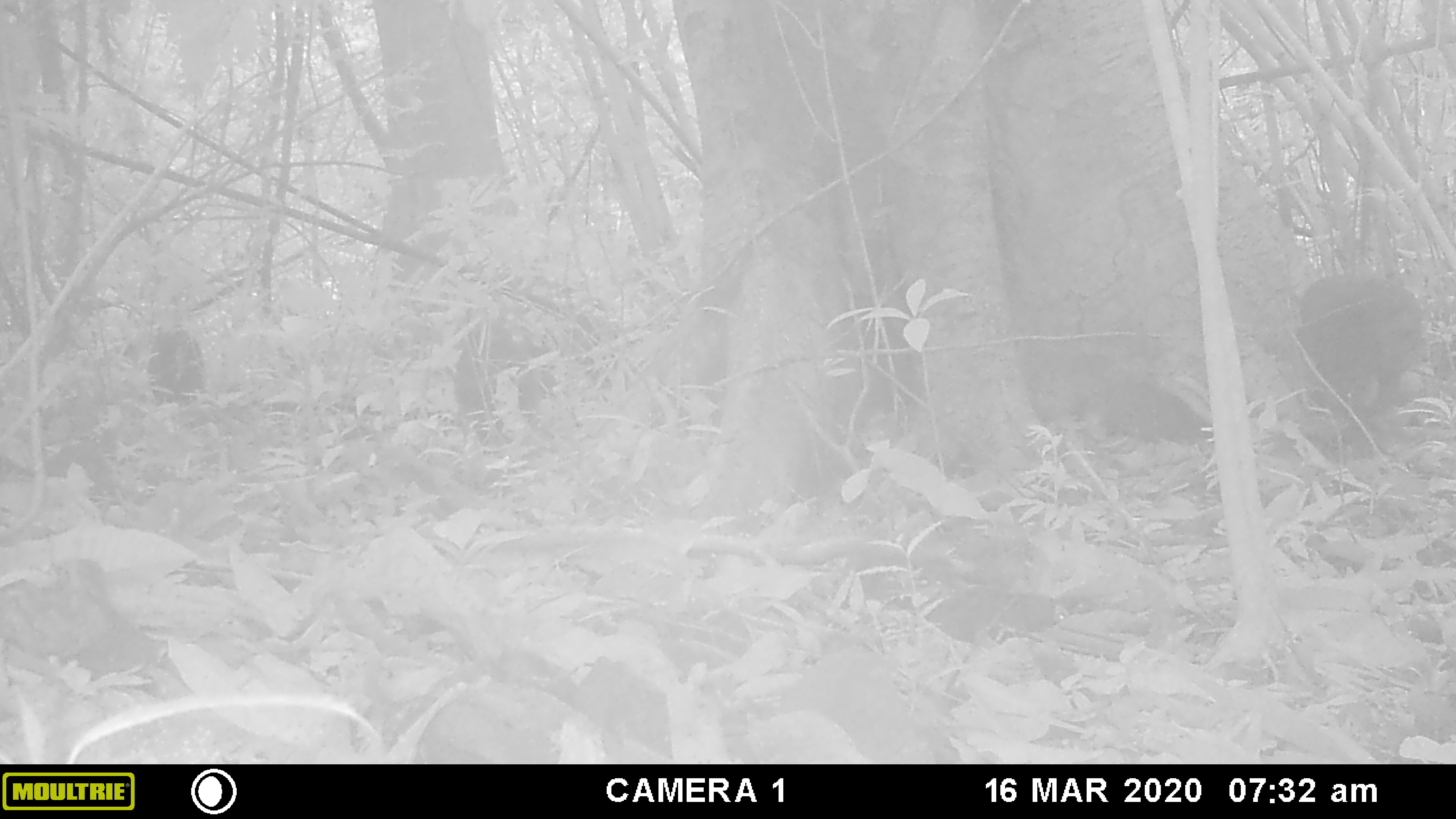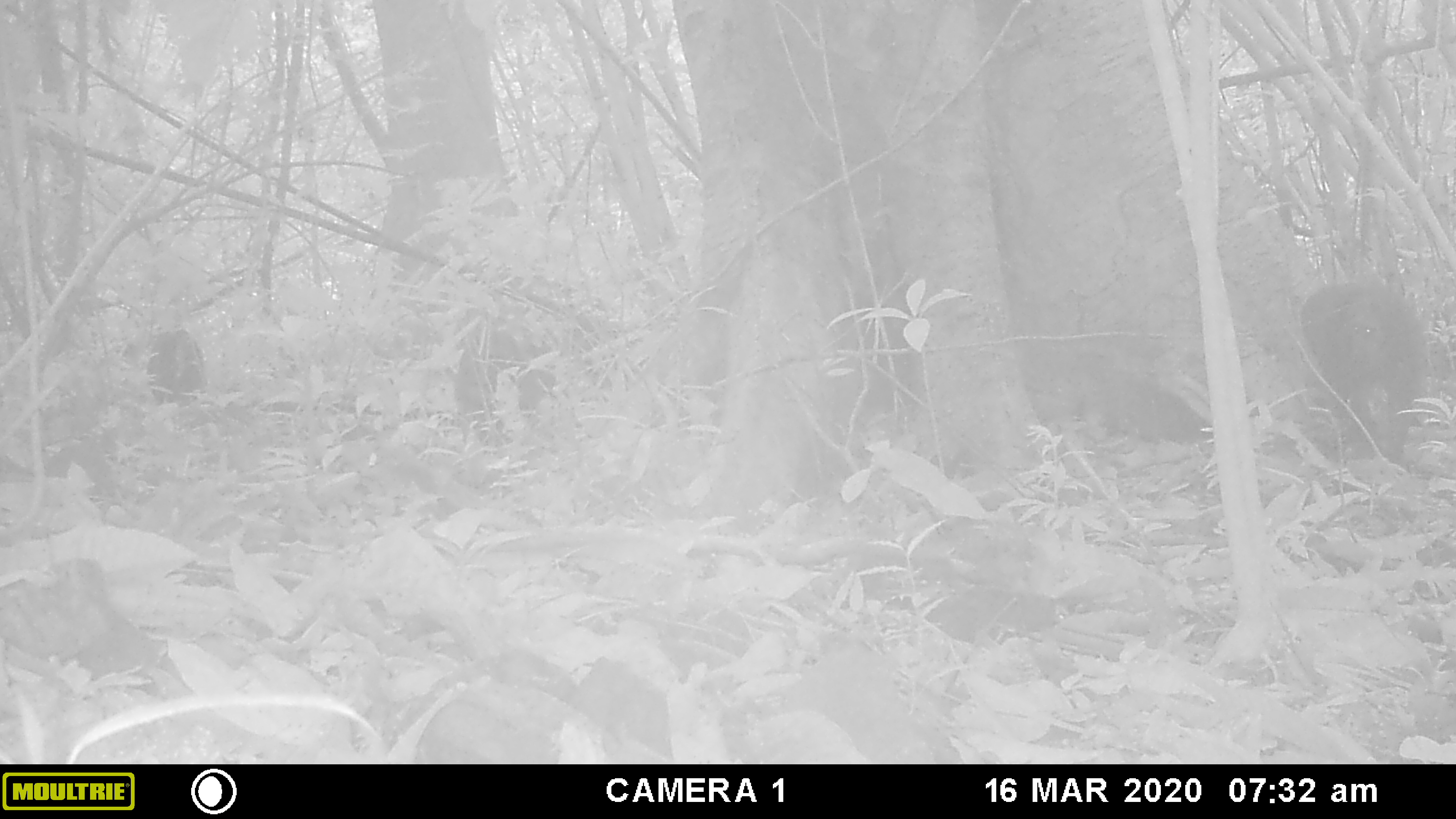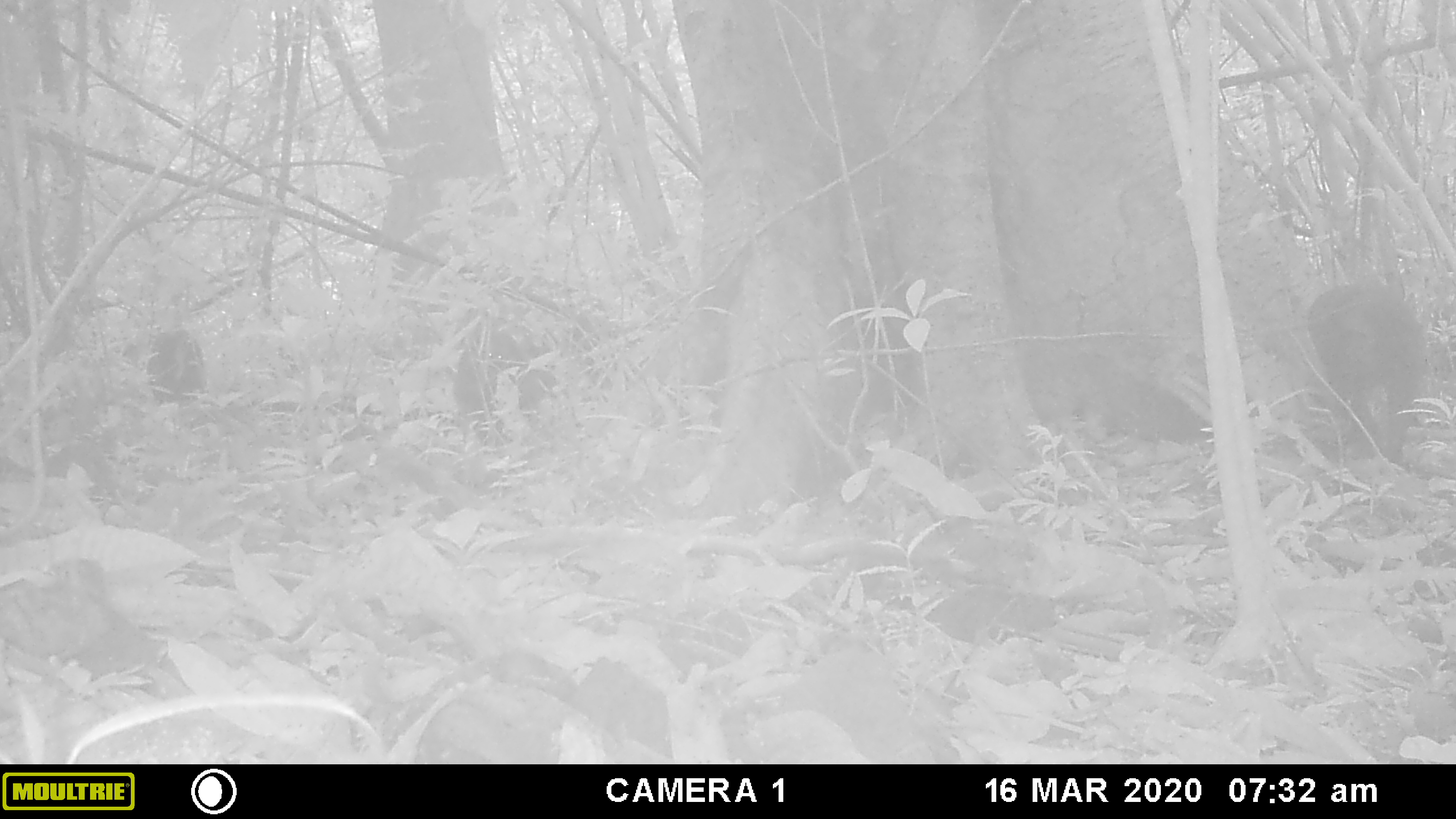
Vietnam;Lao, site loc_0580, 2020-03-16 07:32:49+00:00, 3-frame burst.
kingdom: Animalia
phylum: Chordata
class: Mammalia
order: Primates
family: Cercopithecidae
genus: Macaca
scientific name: Macaca arctoides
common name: stump-tailed macaque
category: stump tailed macaque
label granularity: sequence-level